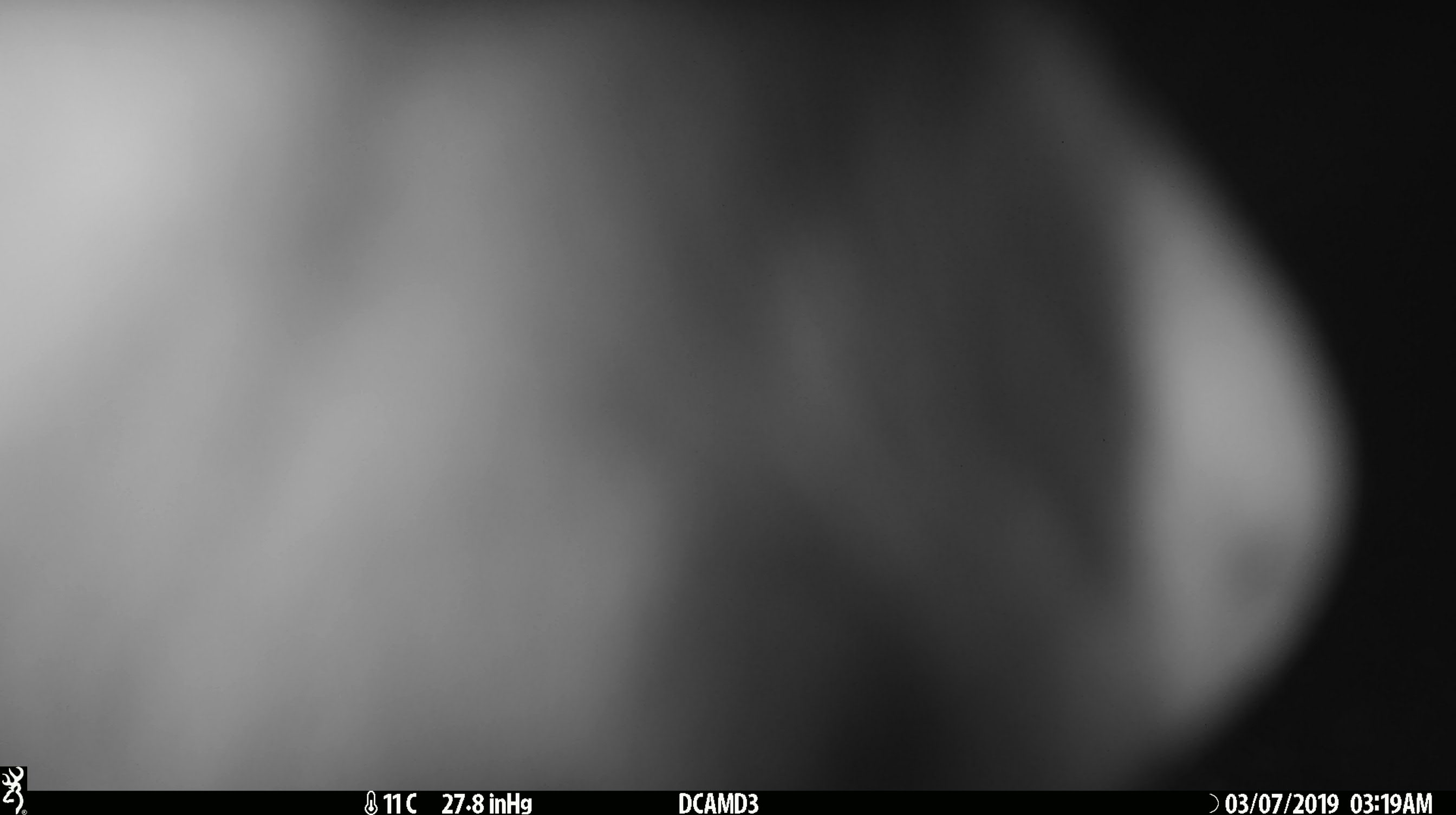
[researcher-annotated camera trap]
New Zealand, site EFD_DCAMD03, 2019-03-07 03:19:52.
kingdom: Animalia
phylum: Chordata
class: Mammalia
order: Diprotodontia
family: Phalangeridae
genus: Trichosurus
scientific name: Trichosurus vulpecula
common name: common brushtail possum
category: possum